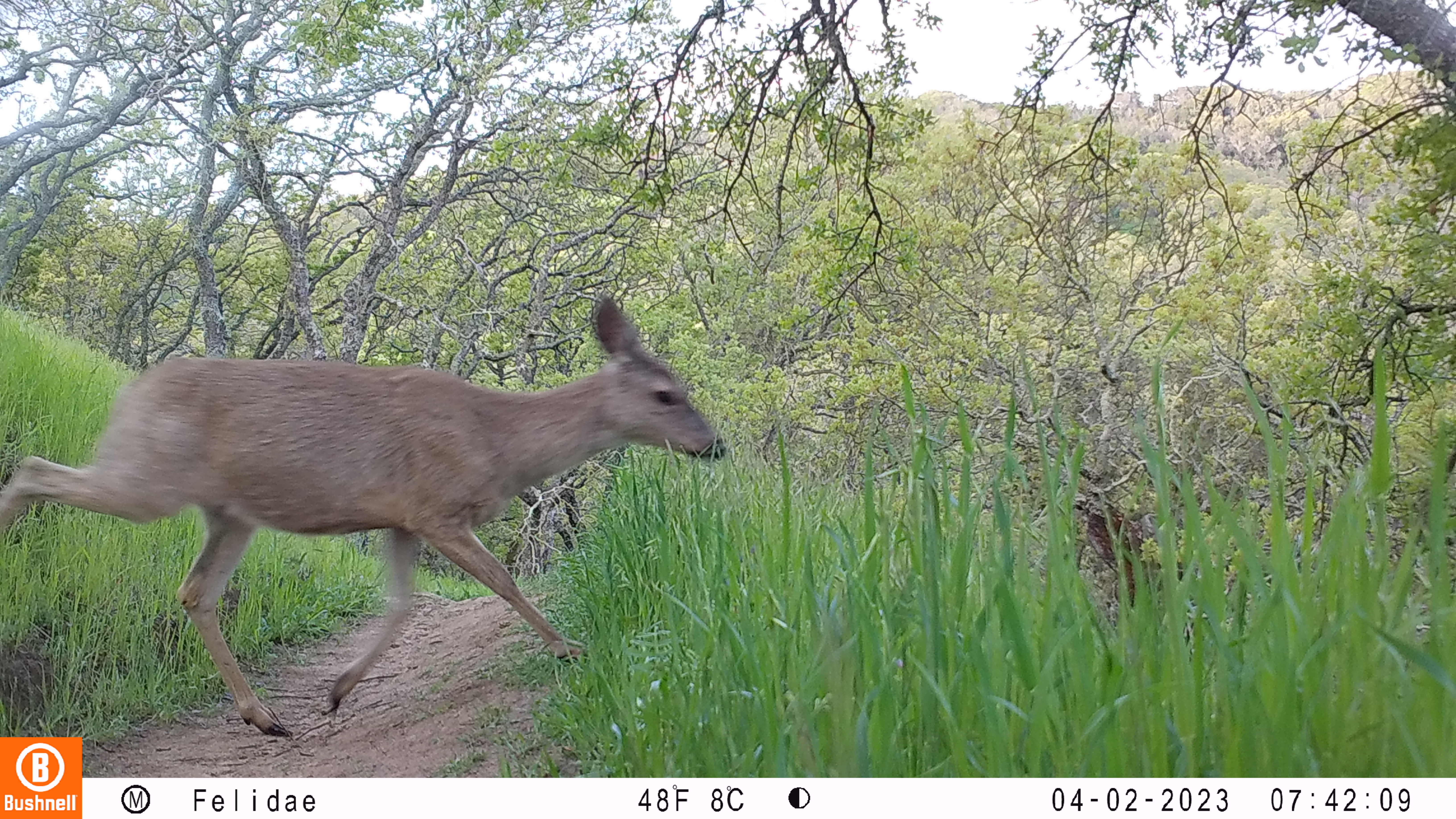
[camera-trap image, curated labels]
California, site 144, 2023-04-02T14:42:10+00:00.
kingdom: Animalia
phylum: Chordata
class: Mammalia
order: Artiodactyla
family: Cervidae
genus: Odocoileus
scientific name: Odocoileus hemionus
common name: mule deer